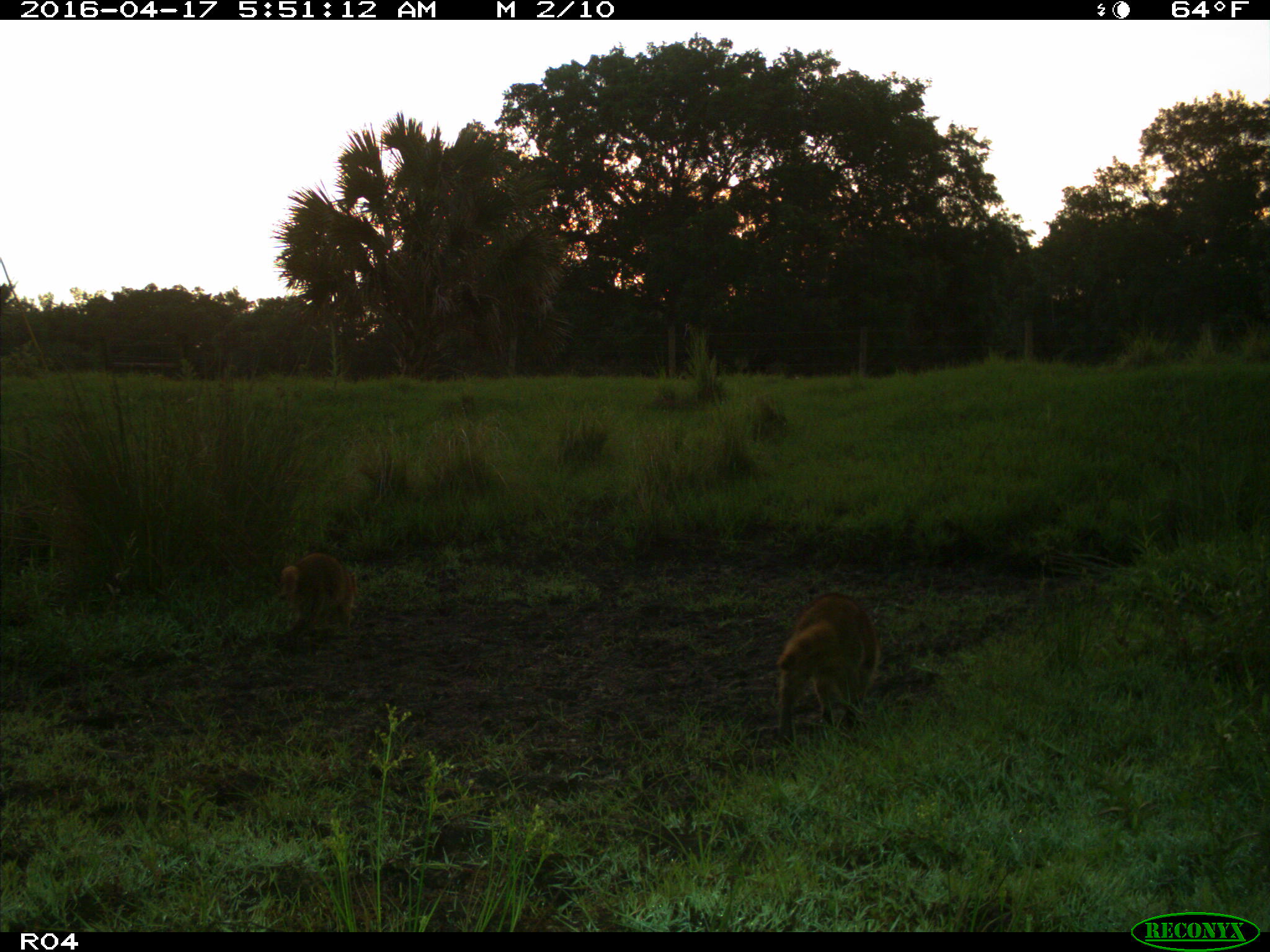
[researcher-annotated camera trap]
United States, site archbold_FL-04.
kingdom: Animalia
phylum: Chordata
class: Mammalia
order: Carnivora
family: Procyonidae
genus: Procyon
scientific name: Procyon lotor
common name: common raccoon